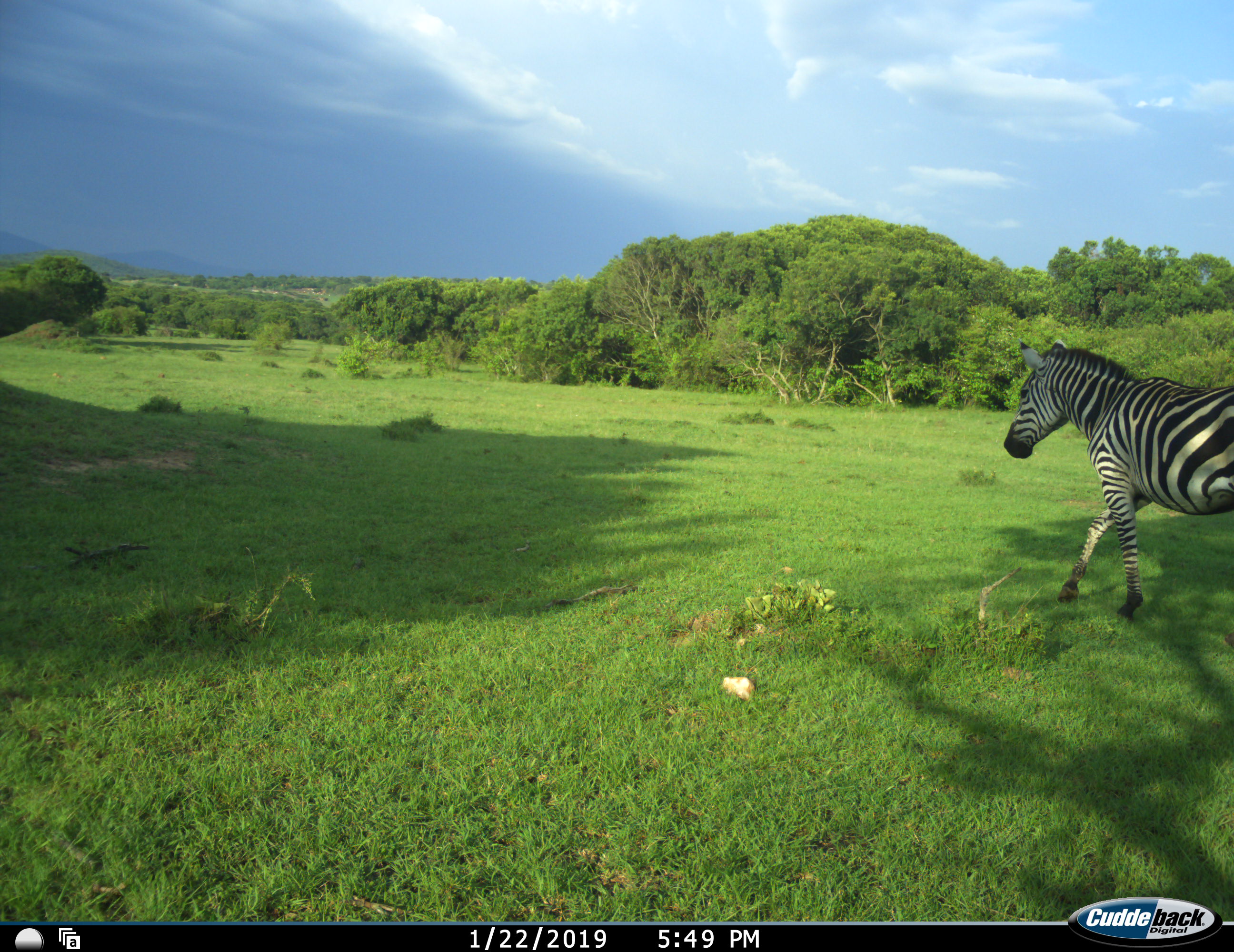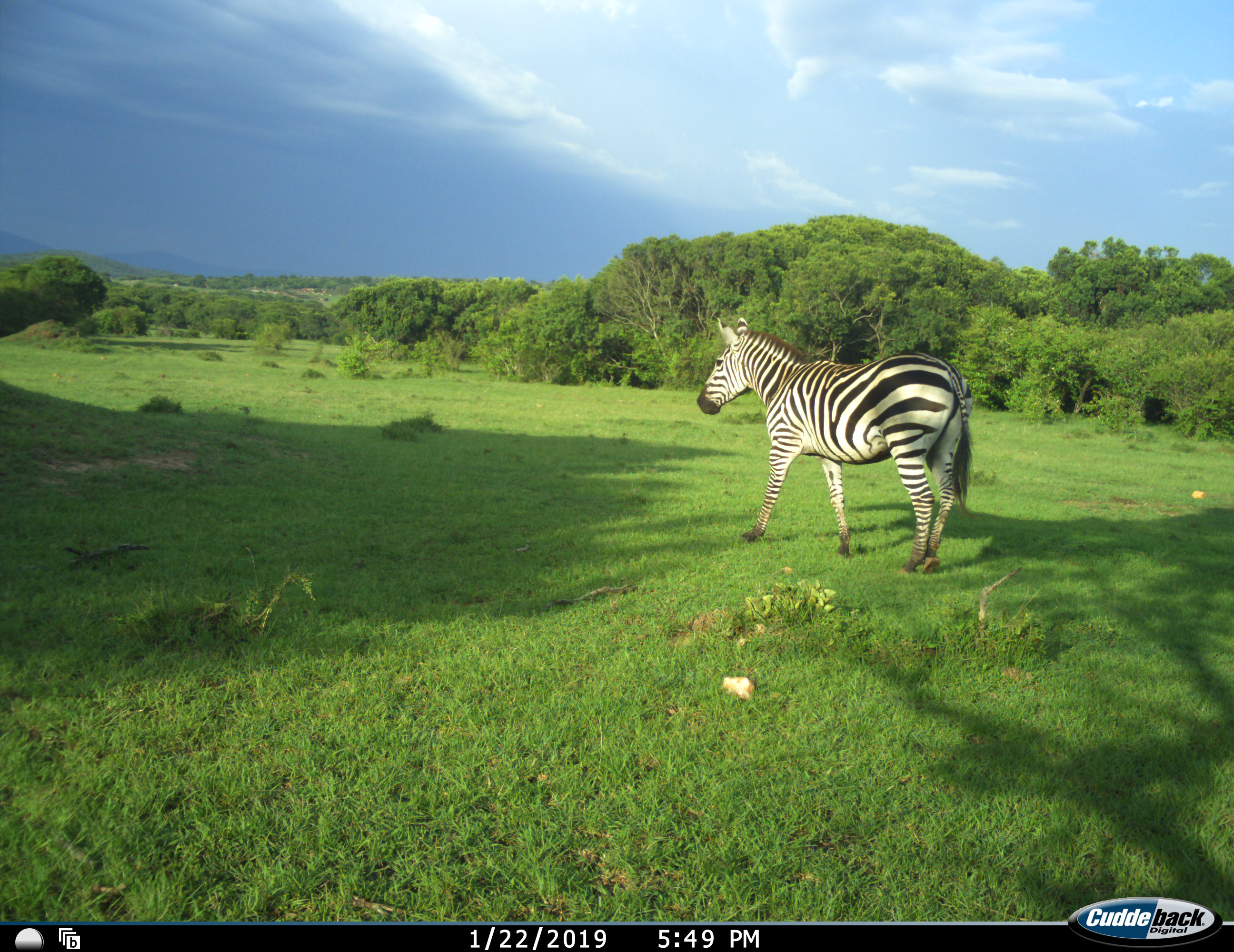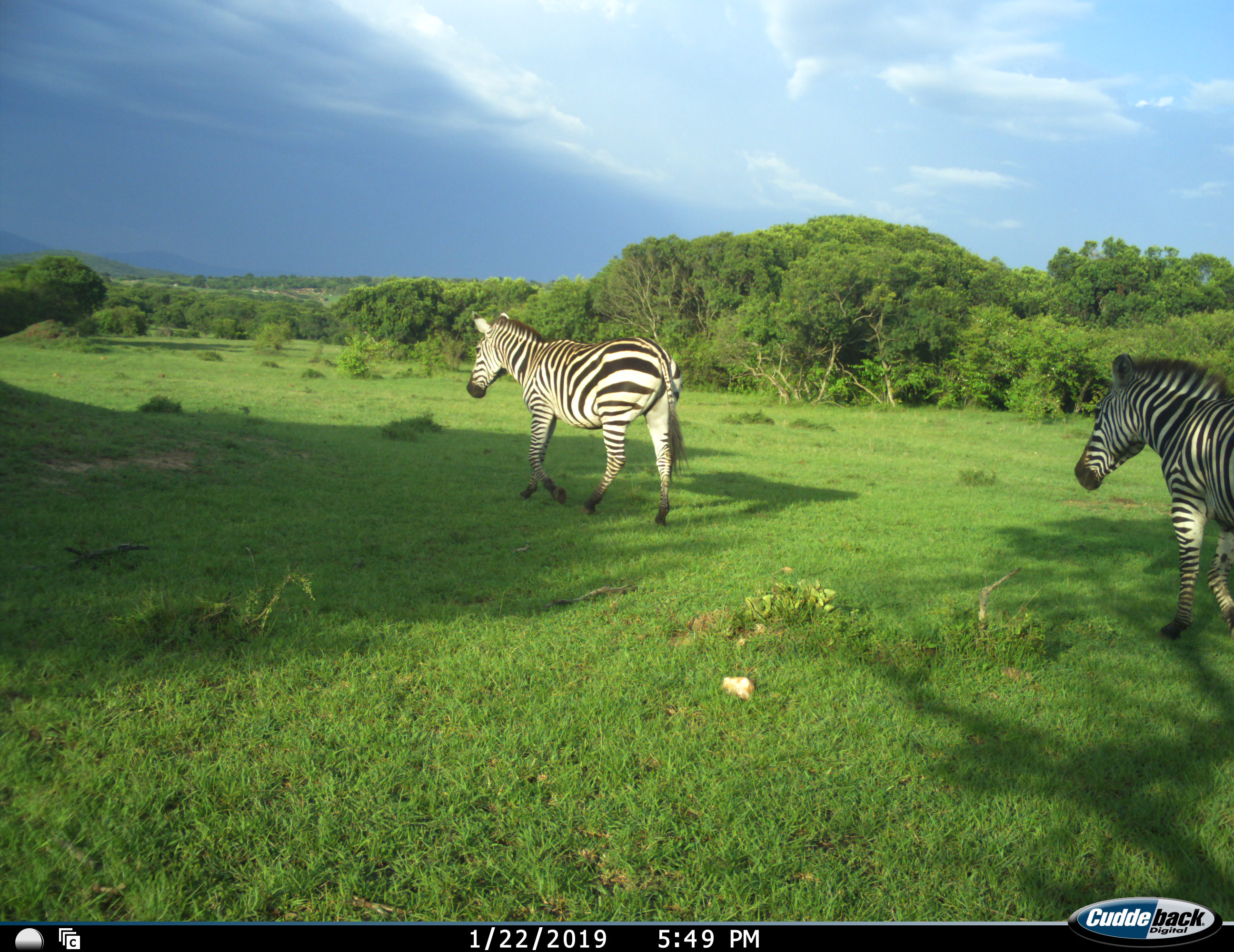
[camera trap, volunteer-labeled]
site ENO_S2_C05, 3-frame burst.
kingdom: Animalia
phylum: Chordata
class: Mammalia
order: Perissodactyla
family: Equidae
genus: Equus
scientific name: Equus quagga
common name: plains zebra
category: zebraplains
Zebraplains (plains zebra) (Equus quagga), count 2. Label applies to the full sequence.